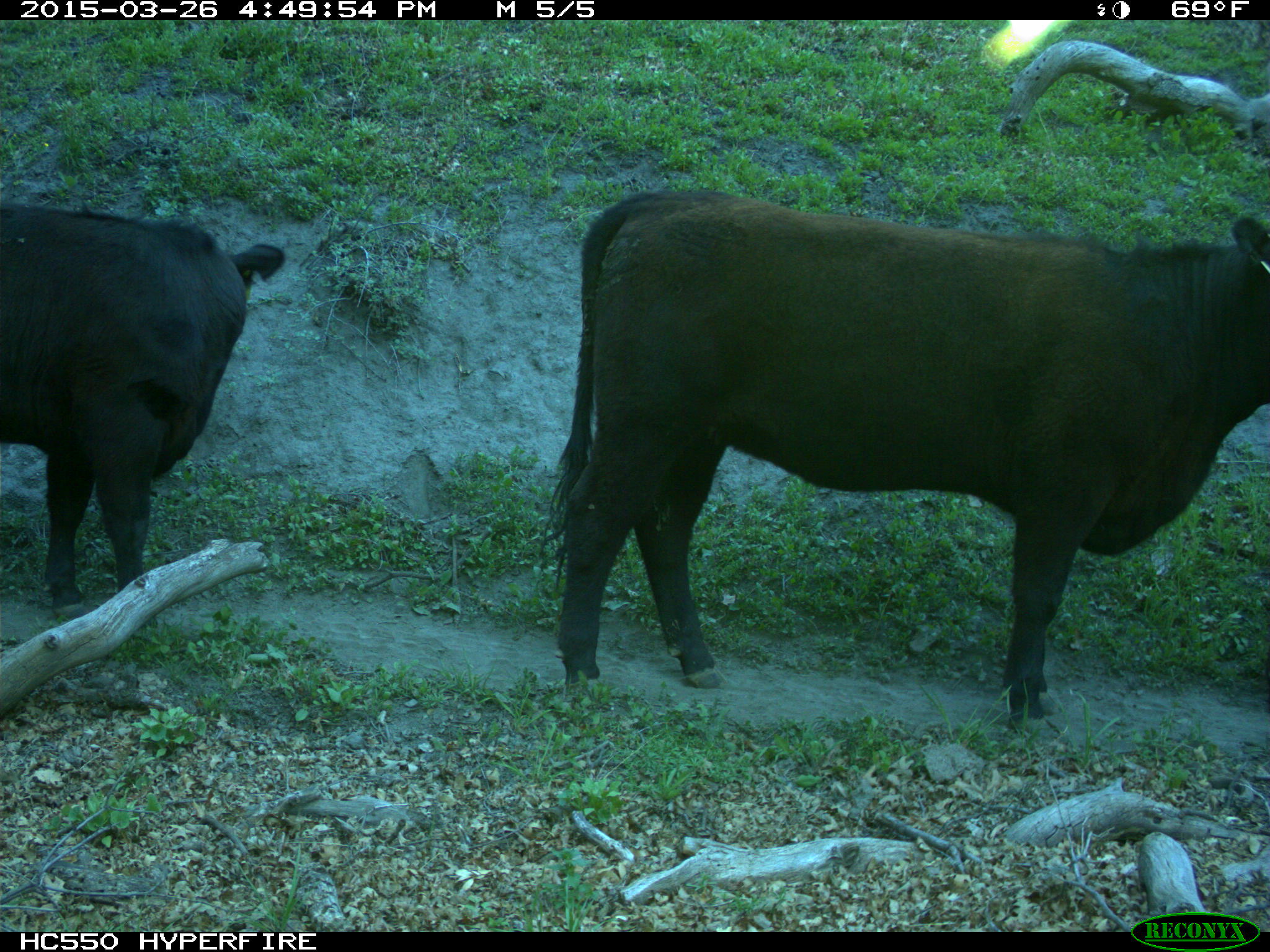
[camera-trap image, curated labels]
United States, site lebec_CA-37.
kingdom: Animalia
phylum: Chordata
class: Mammalia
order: Artiodactyla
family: Bovidae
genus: Bos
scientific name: Bos taurus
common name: domestic cow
Bos taurus (domestic cow).